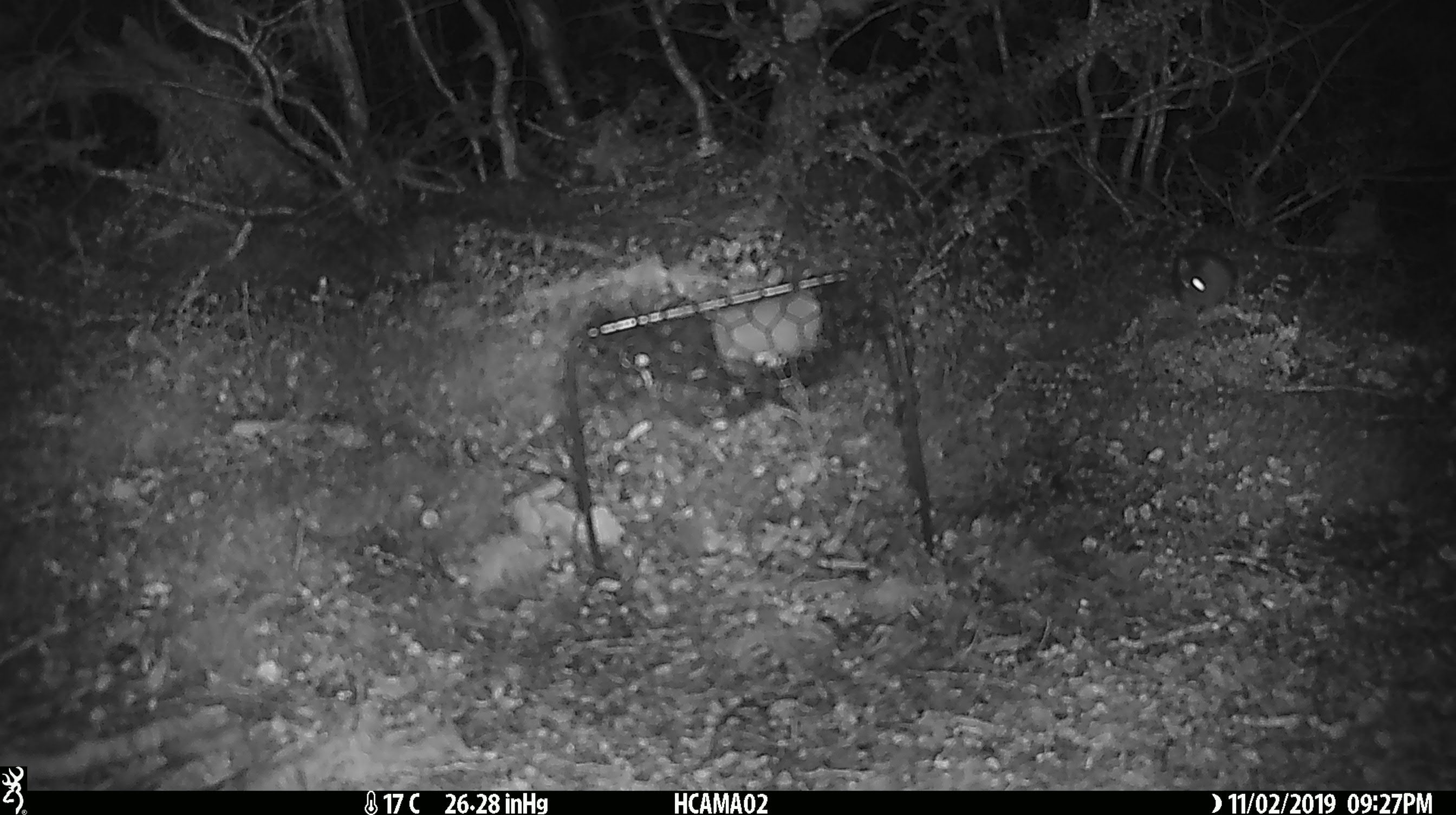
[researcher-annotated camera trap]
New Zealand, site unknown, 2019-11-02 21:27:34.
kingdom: Animalia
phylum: Chordata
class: Mammalia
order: Rodentia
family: Muridae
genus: Mus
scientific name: Mus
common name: mouse